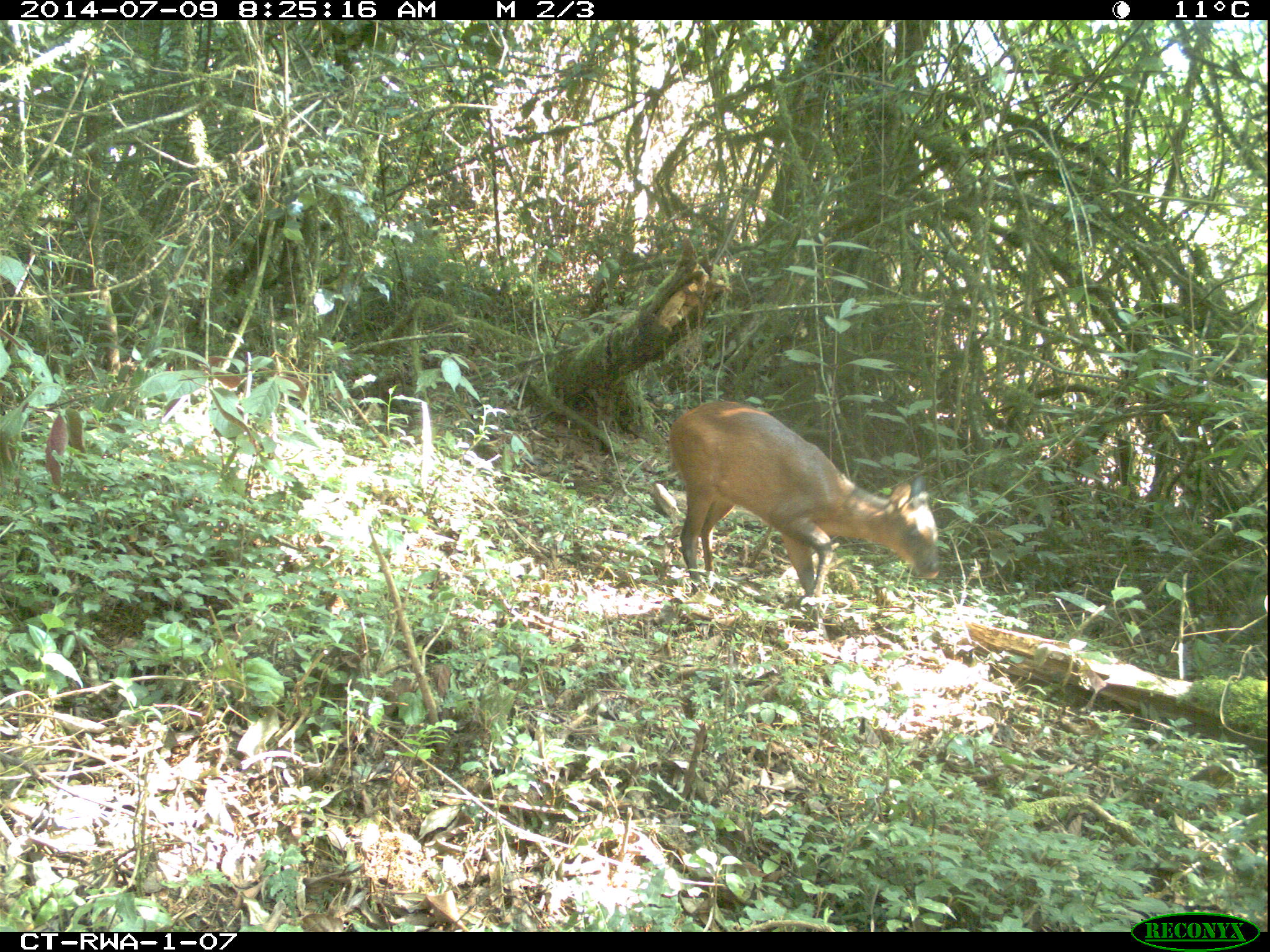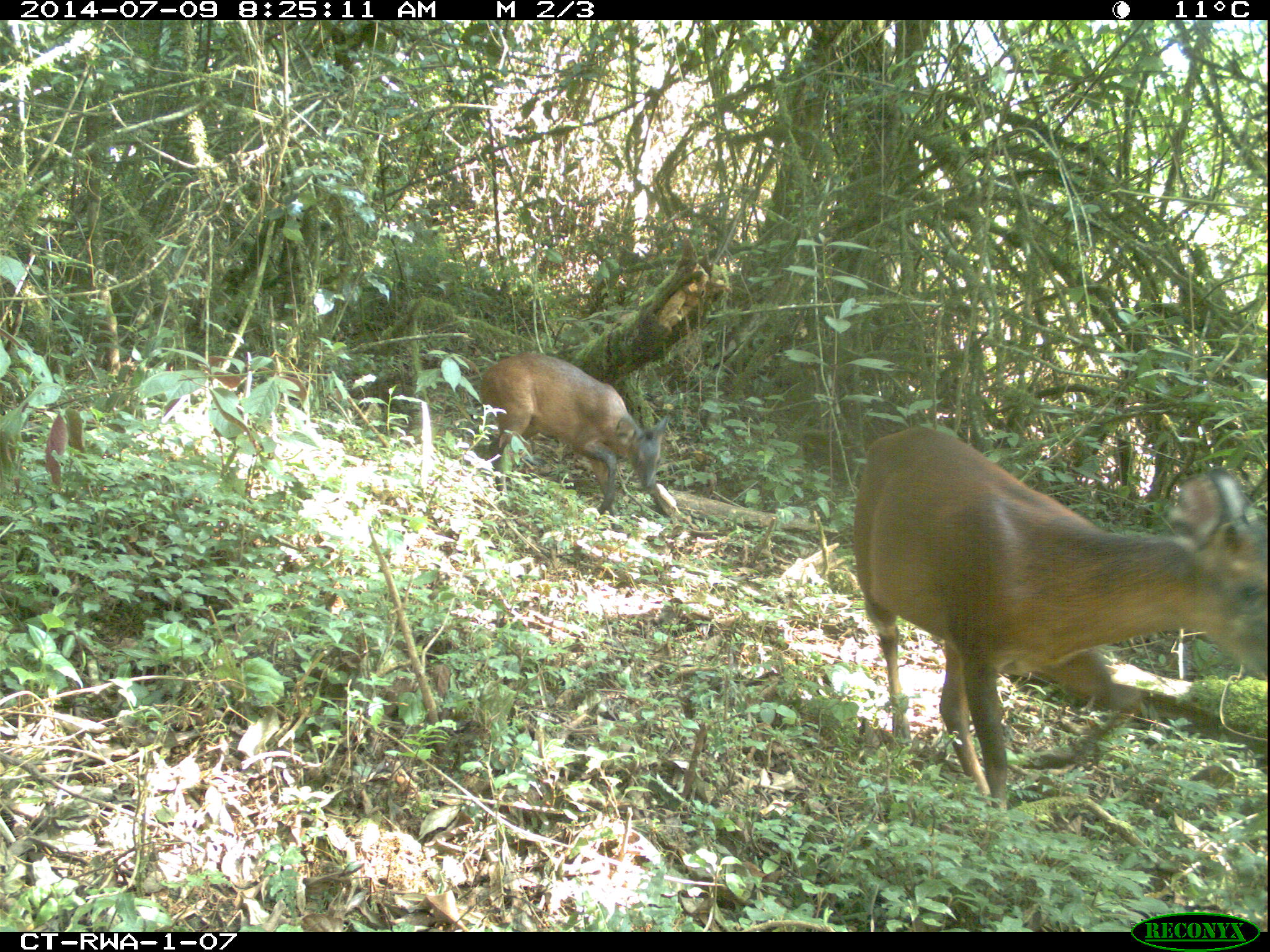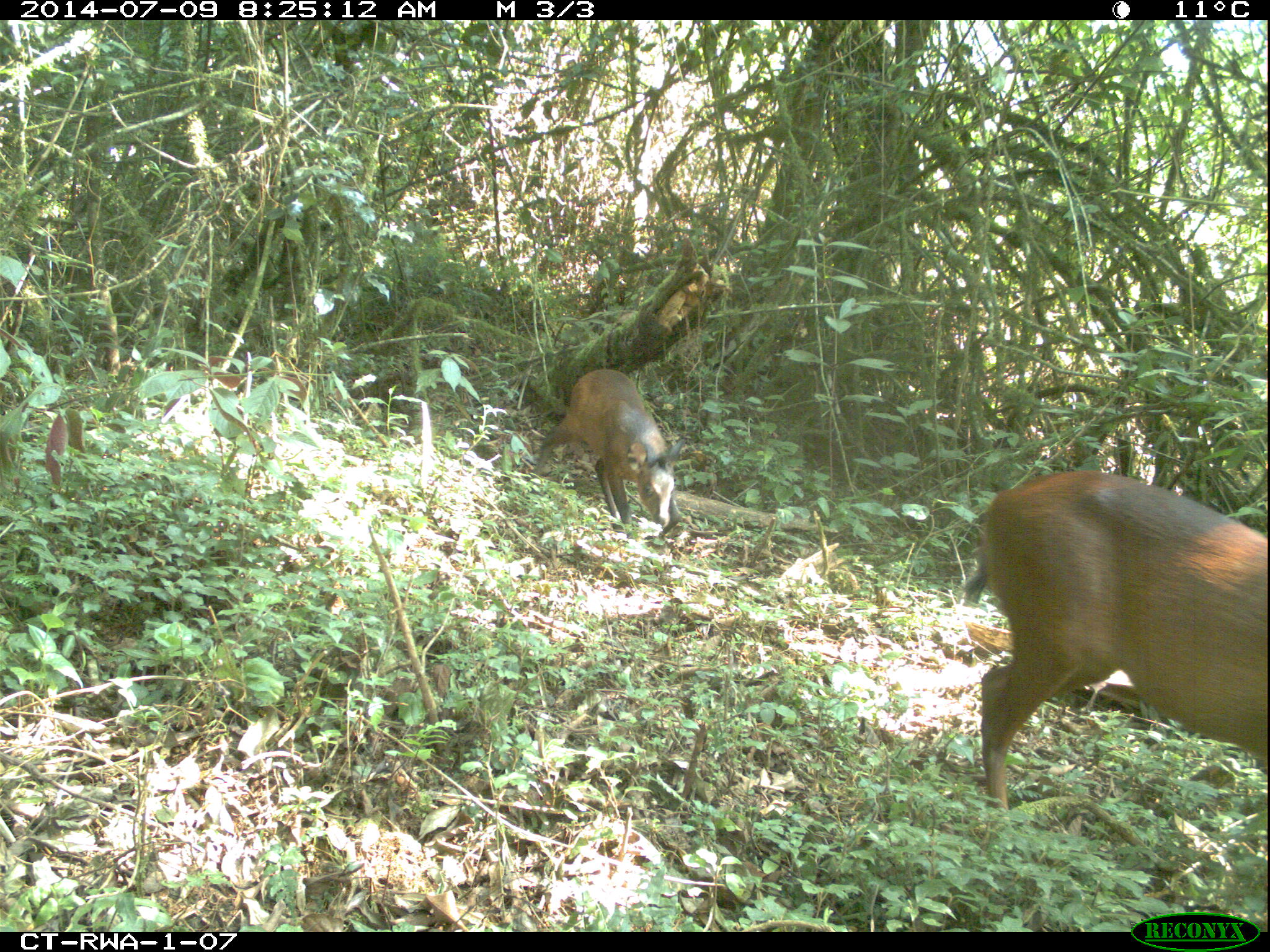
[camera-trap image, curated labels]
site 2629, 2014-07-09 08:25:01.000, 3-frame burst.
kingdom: Animalia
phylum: Chordata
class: Mammalia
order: Artiodactyla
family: Bovidae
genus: Cephalophus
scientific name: Cephalophus nigrifrons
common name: black-fronted duiker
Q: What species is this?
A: Cephalophus nigrifrons (black-fronted duiker).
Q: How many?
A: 2.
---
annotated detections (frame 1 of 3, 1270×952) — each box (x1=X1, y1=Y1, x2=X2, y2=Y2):
cephalophus nigrifrons: (x1=666, y1=399, x2=940, y2=637)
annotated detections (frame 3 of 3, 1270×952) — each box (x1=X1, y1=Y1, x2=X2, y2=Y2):
cephalophus nigrifrons: (x1=963, y1=468, x2=1270, y2=807); (x1=537, y1=368, x2=682, y2=540)